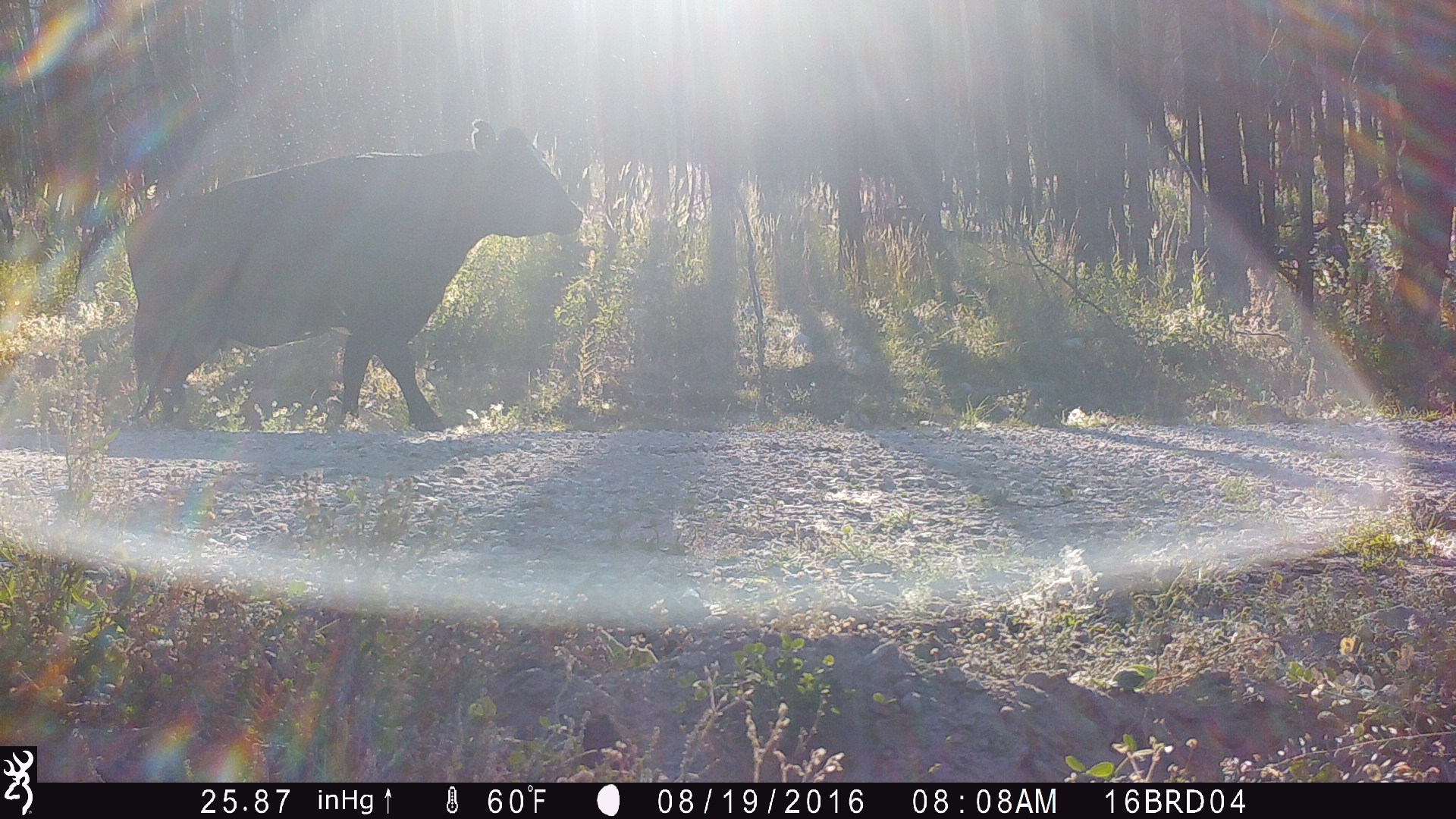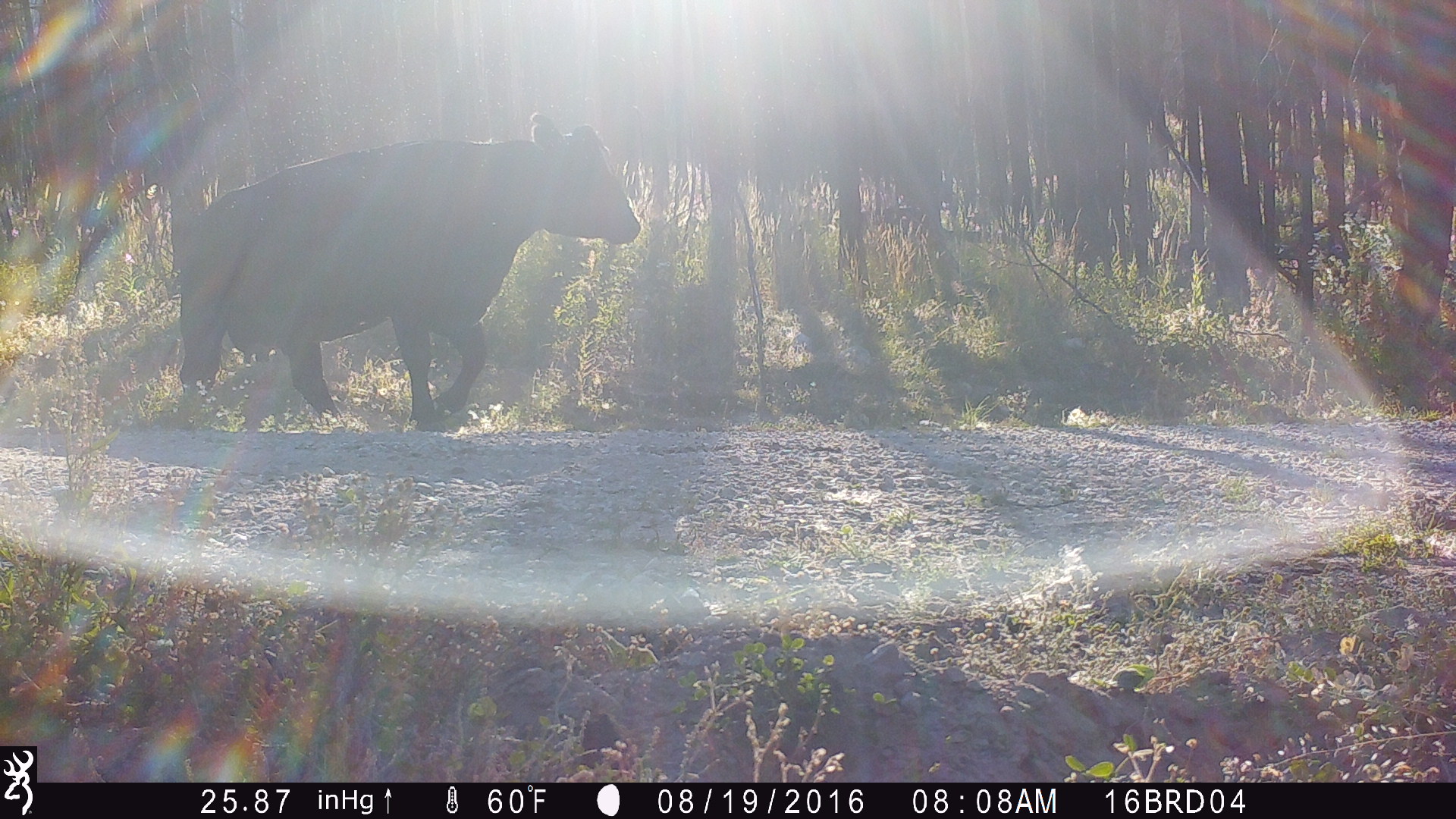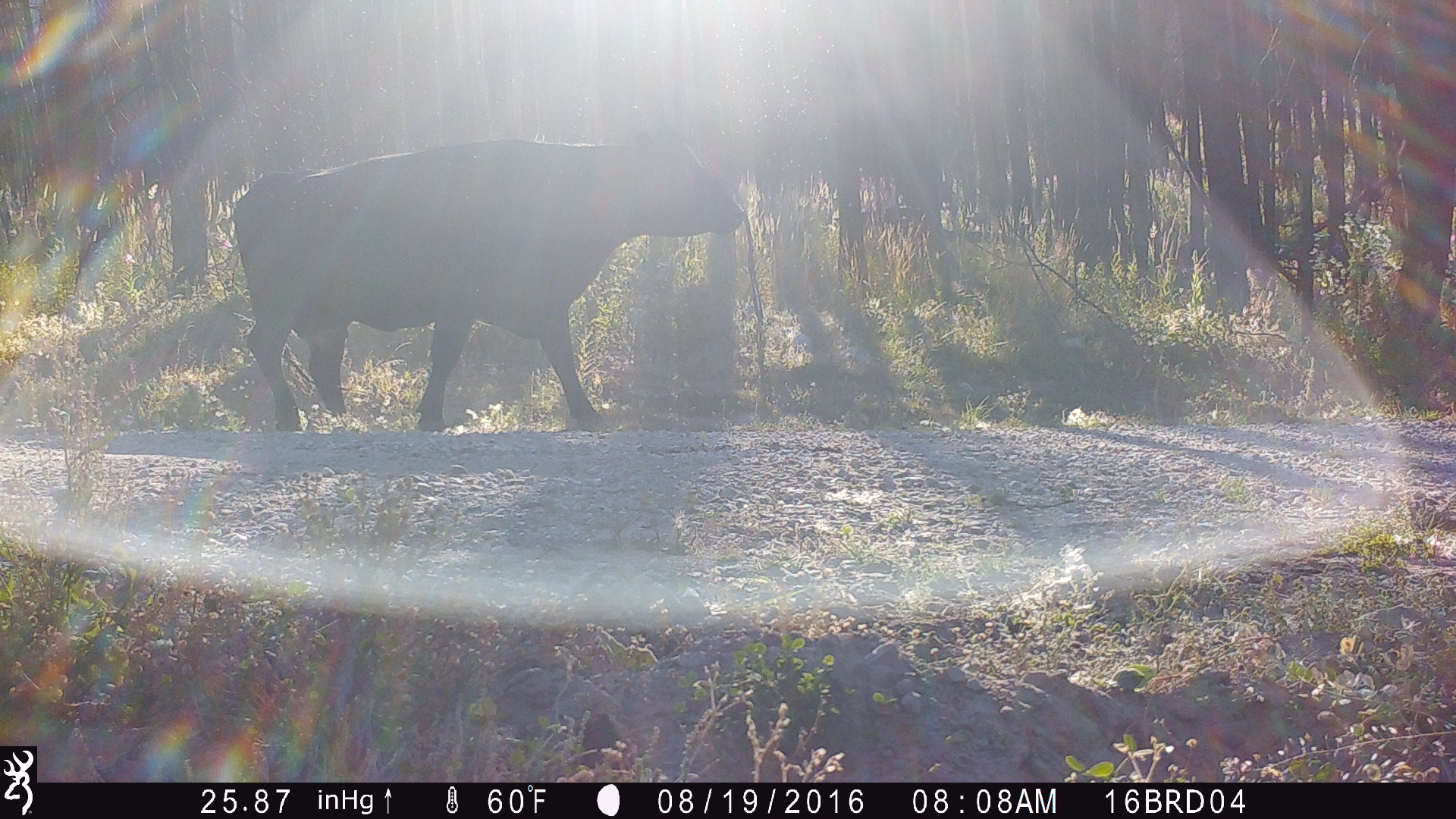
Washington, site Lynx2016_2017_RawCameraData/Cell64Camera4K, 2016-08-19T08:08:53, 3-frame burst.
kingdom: Animalia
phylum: Chordata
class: Mammalia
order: Artiodactyla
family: Bovidae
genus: Bos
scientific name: Bos taurus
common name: domestic cattle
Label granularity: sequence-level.